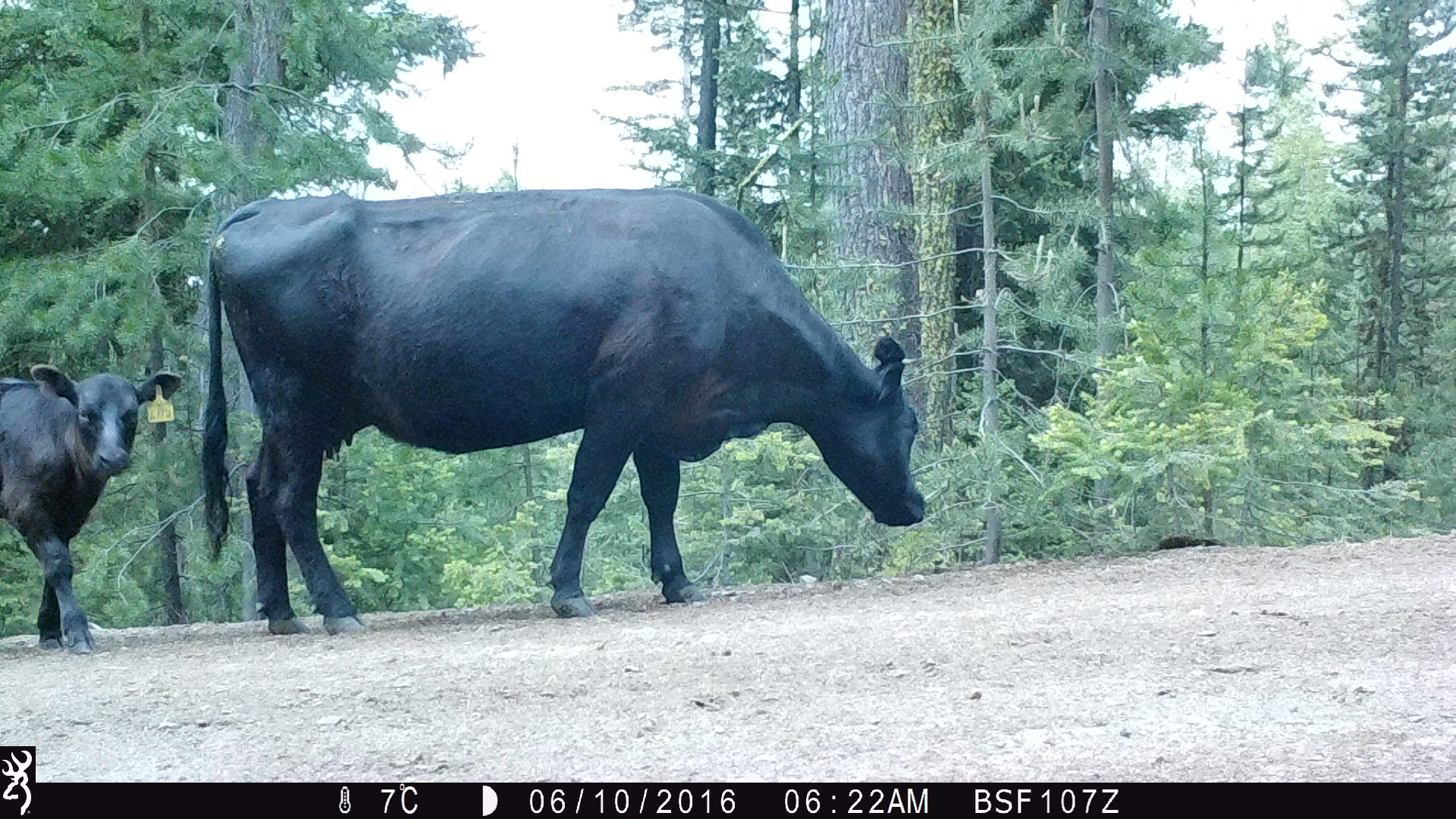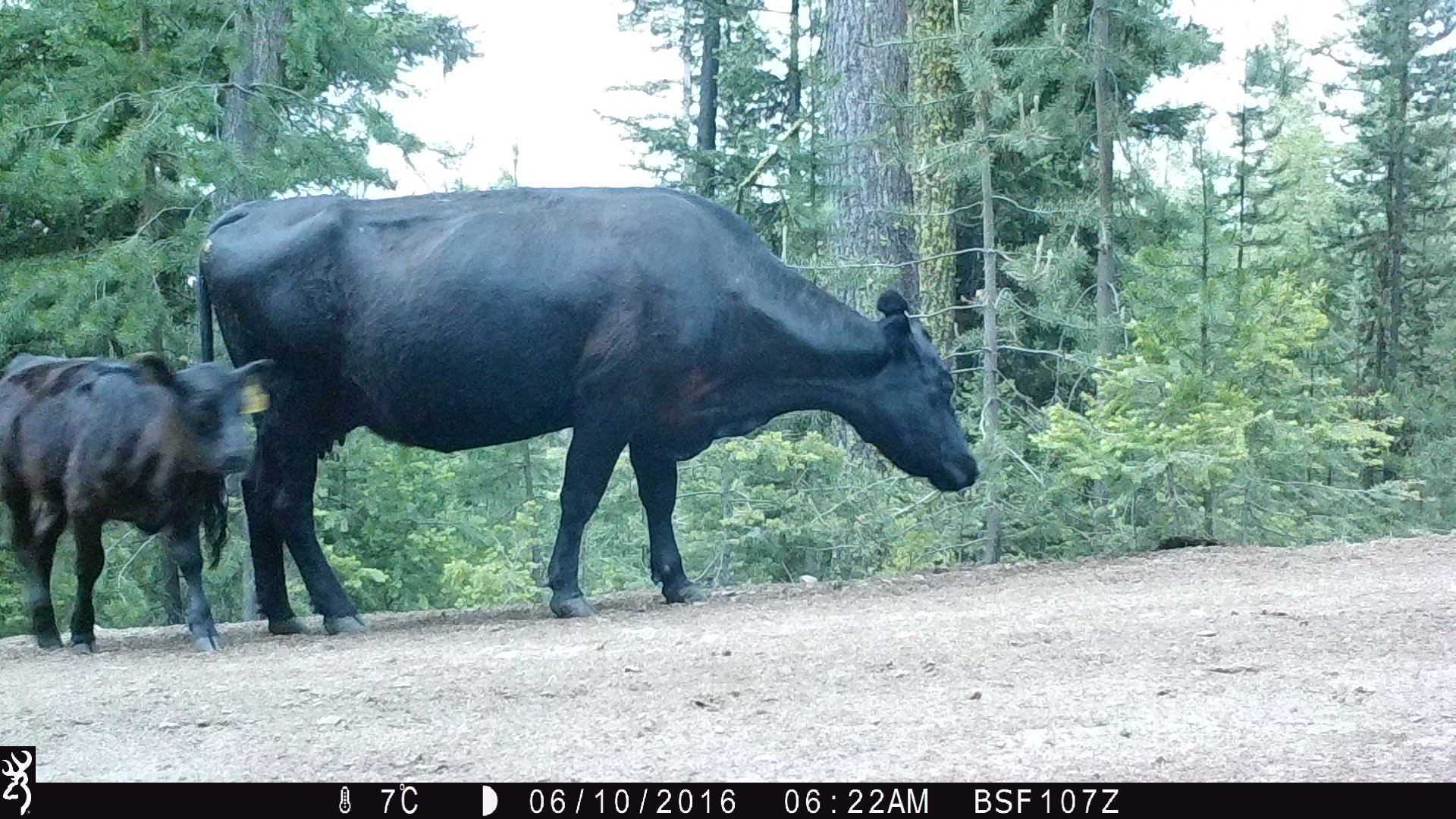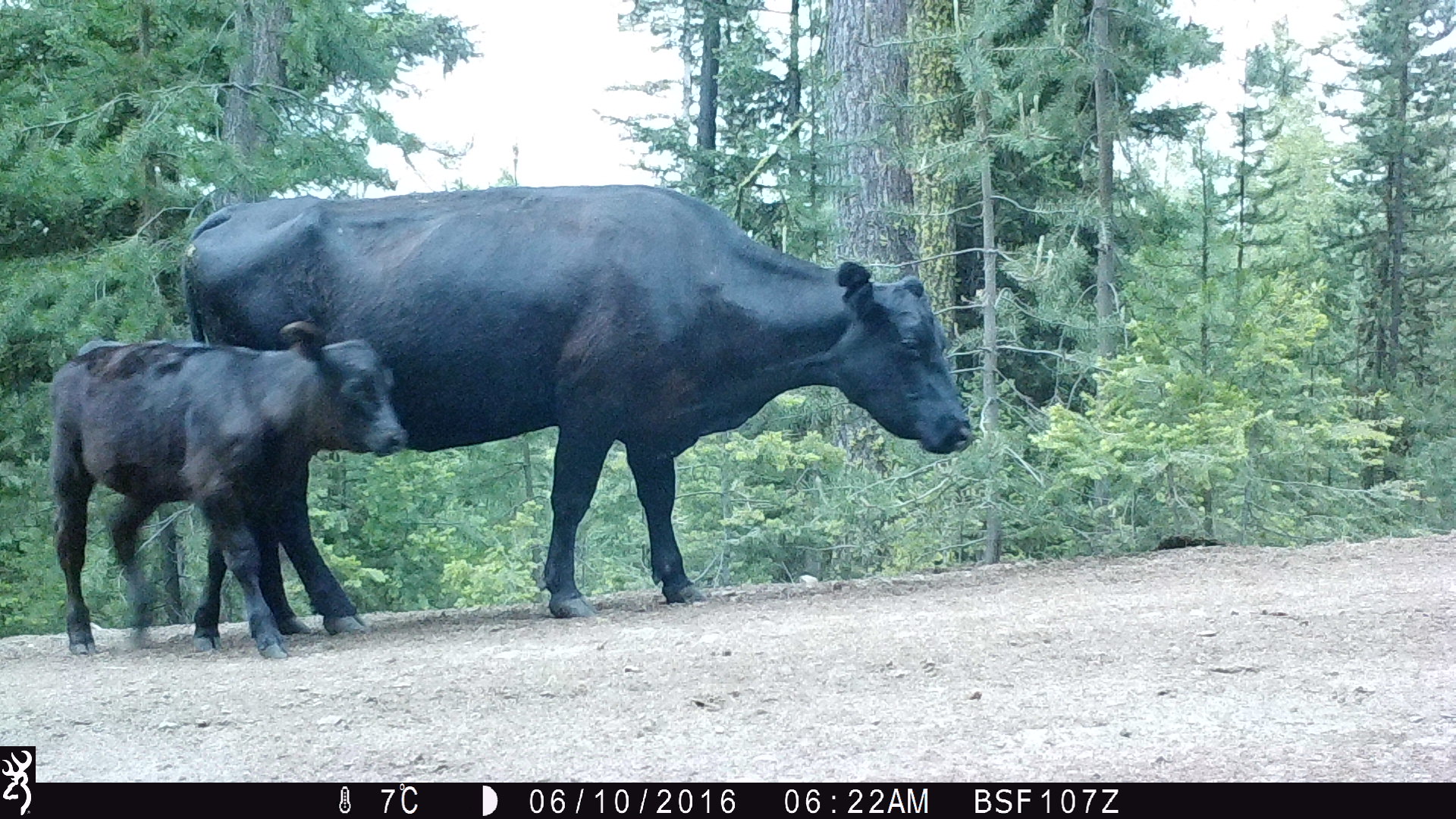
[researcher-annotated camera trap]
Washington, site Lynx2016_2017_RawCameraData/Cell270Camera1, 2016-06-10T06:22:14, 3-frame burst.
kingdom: Animalia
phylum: Chordata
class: Mammalia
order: Artiodactyla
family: Bovidae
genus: Bos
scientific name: Bos taurus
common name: domestic cattle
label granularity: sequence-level